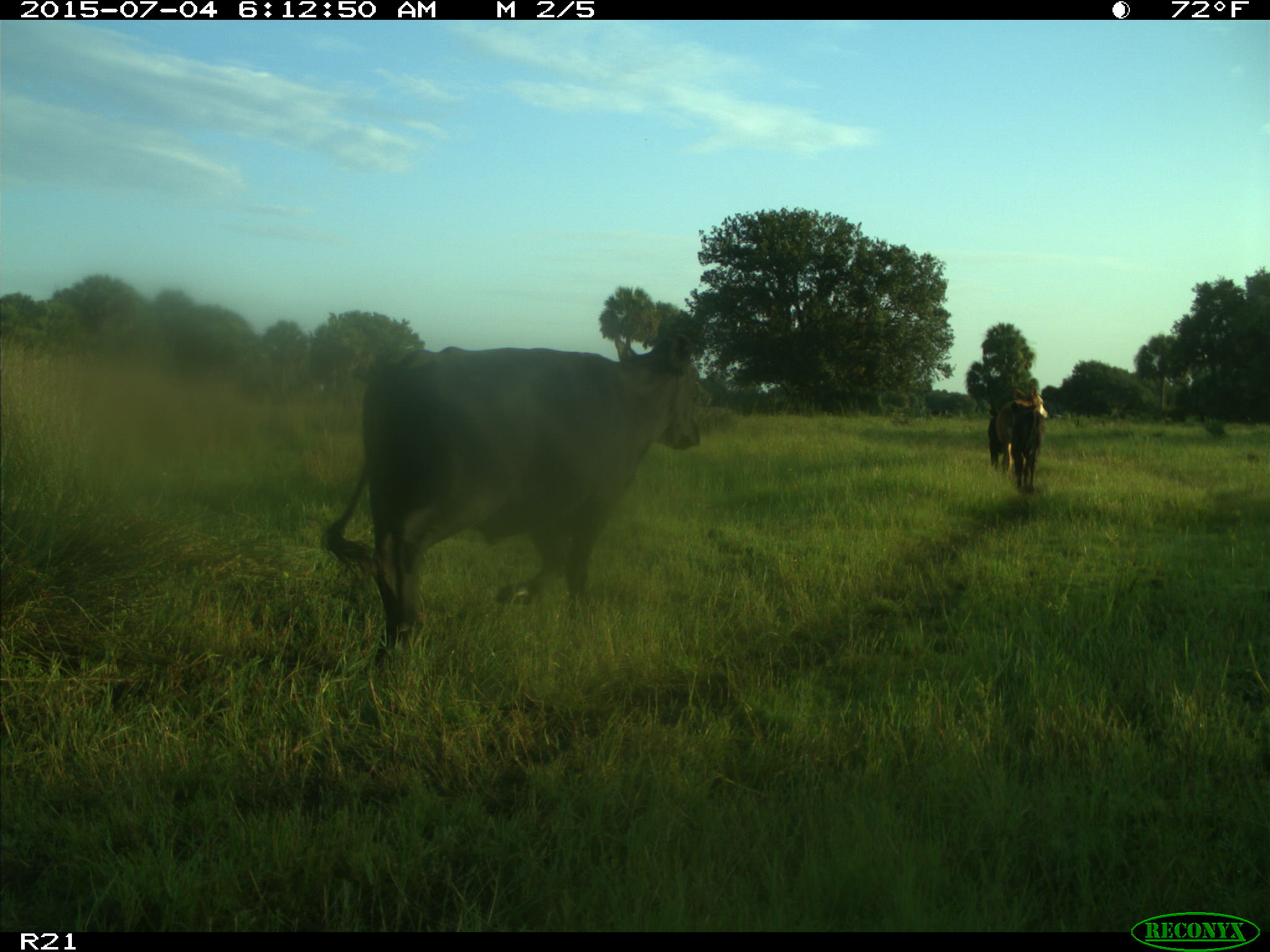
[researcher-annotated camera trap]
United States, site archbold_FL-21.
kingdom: Animalia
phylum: Chordata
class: Mammalia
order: Artiodactyla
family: Bovidae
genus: Bos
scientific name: Bos taurus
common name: domestic cow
Bos taurus (domestic cow).